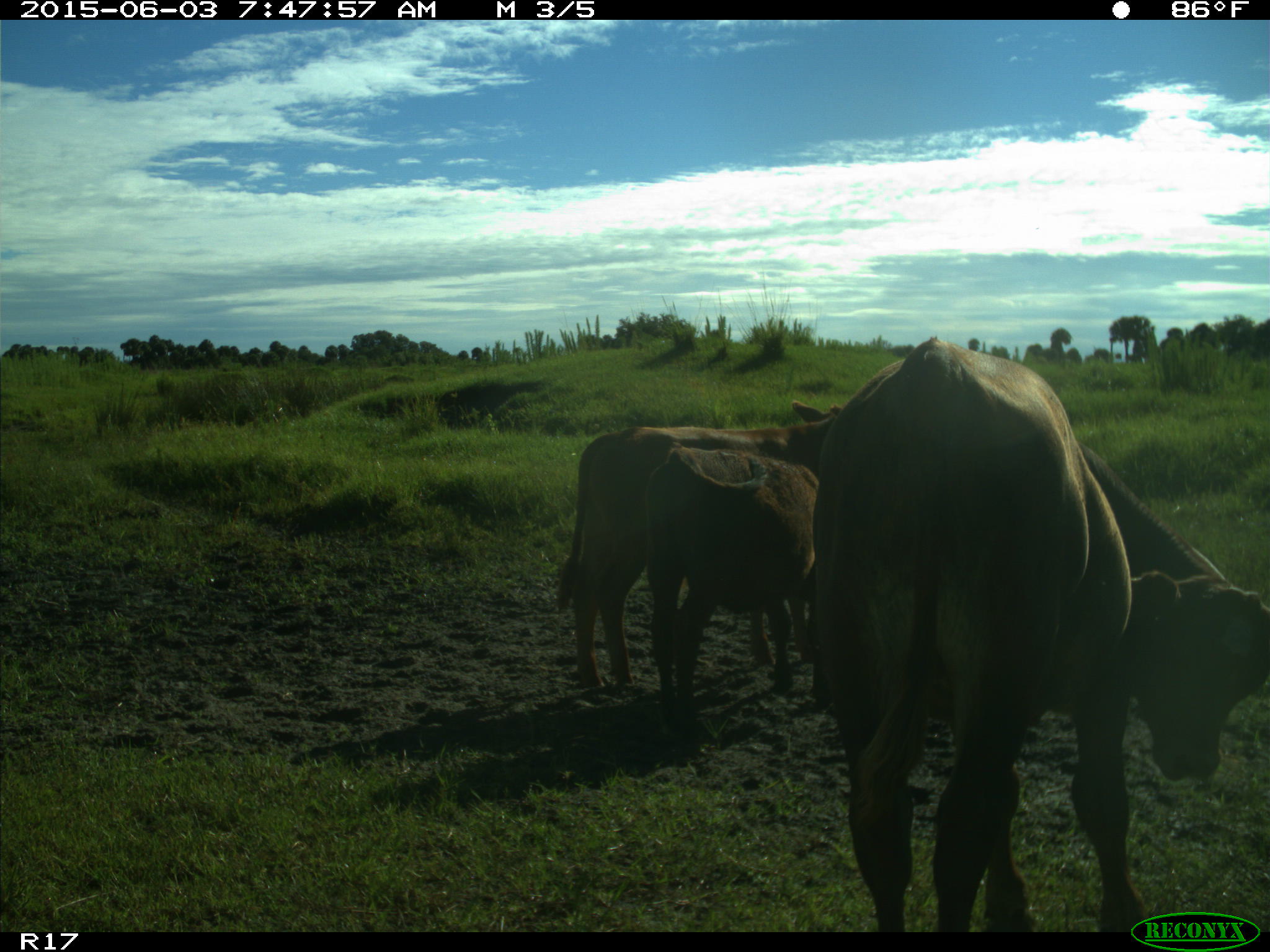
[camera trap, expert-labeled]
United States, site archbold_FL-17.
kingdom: Animalia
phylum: Chordata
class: Mammalia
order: Artiodactyla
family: Bovidae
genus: Bos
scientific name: Bos taurus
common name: domestic cow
Bos taurus (domestic cow).